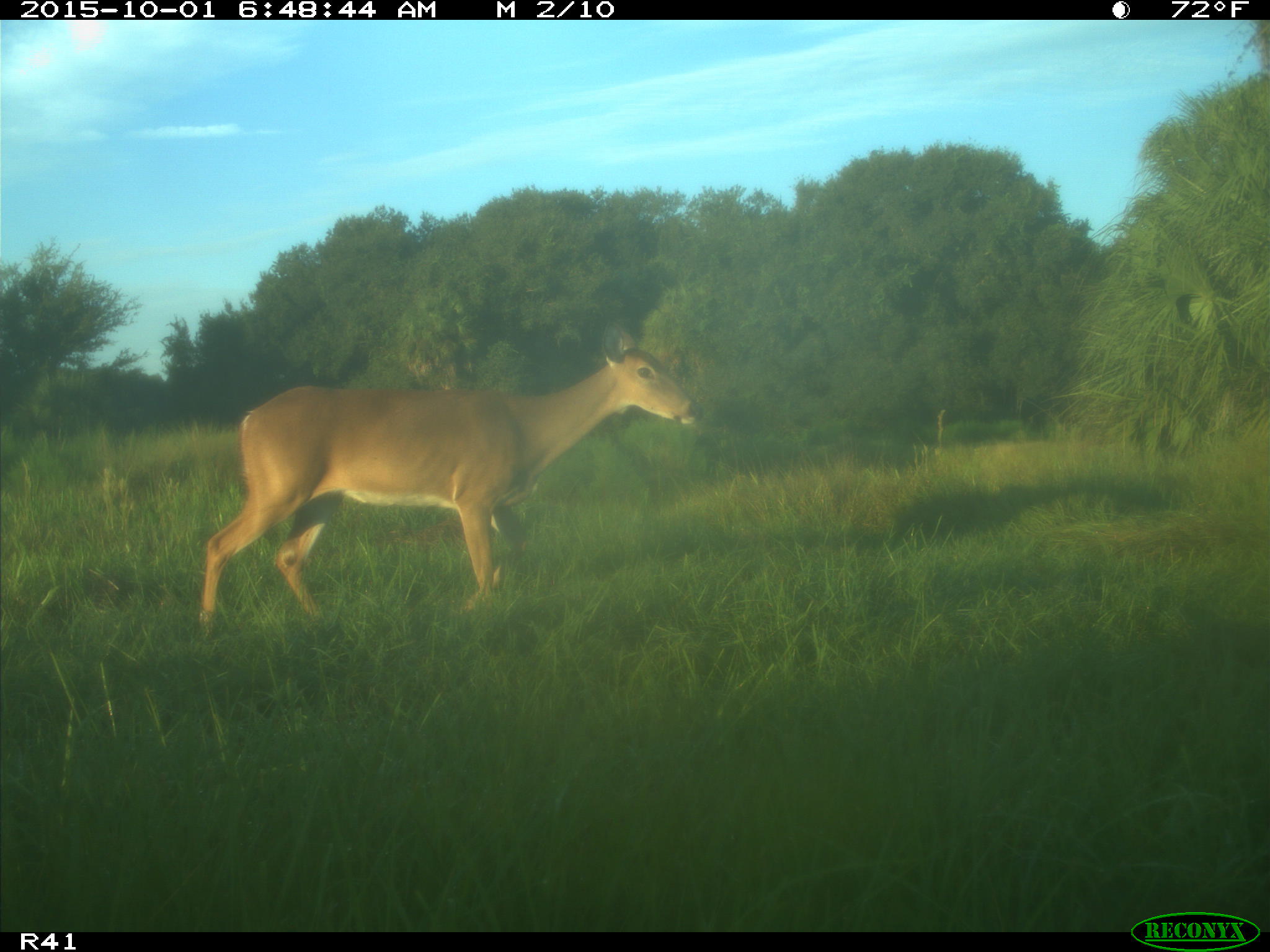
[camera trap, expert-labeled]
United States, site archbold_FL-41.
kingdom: Animalia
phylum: Chordata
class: Mammalia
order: Artiodactyla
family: Cervidae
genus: Odocoileus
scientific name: Odocoileus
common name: deer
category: unidentified deer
Unidentified deer (deer) (Odocoileus).